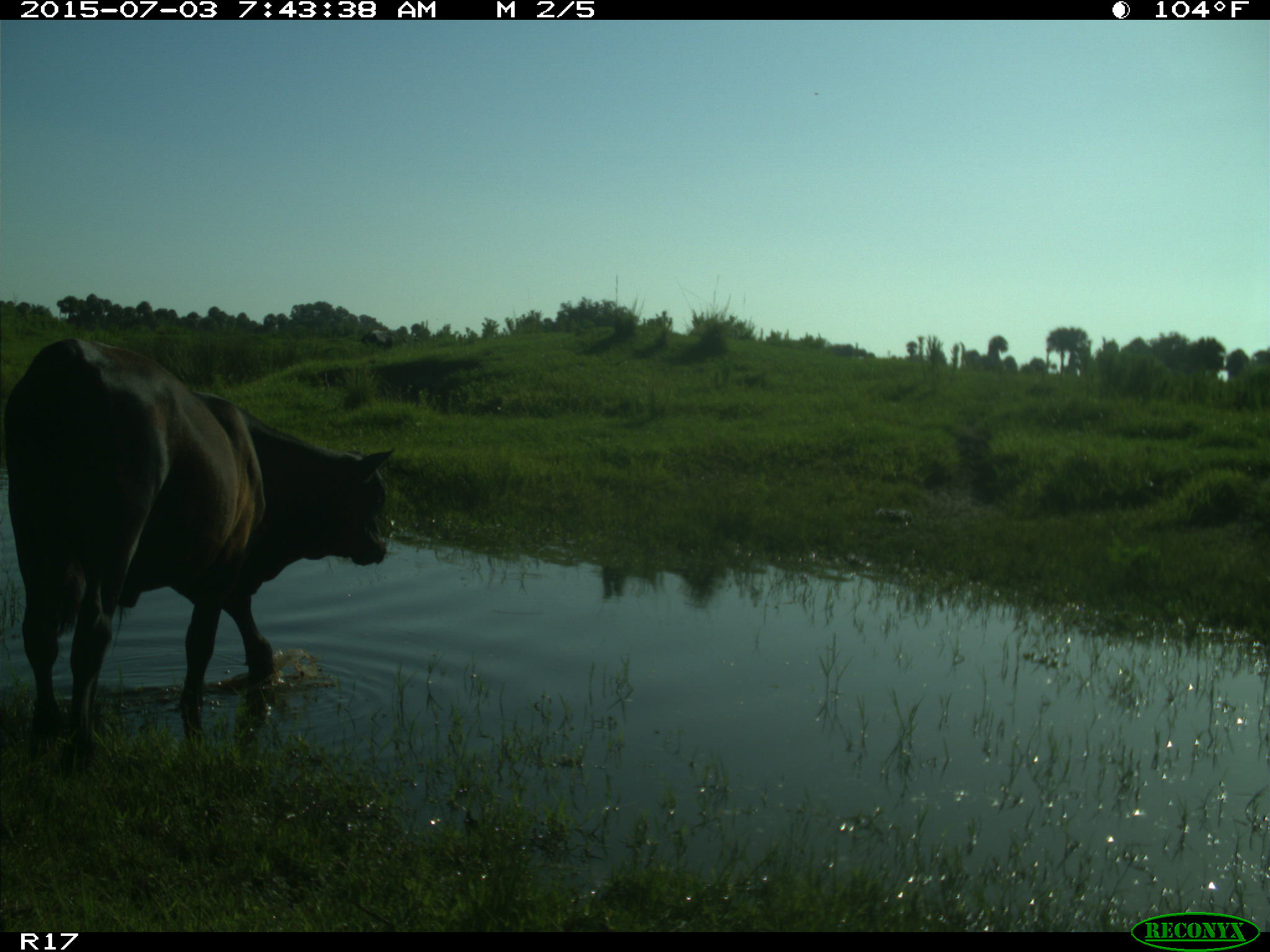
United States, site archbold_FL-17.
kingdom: Animalia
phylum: Chordata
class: Mammalia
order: Artiodactyla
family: Bovidae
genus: Bos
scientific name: Bos taurus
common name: domestic cow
Bos taurus (domestic cow).